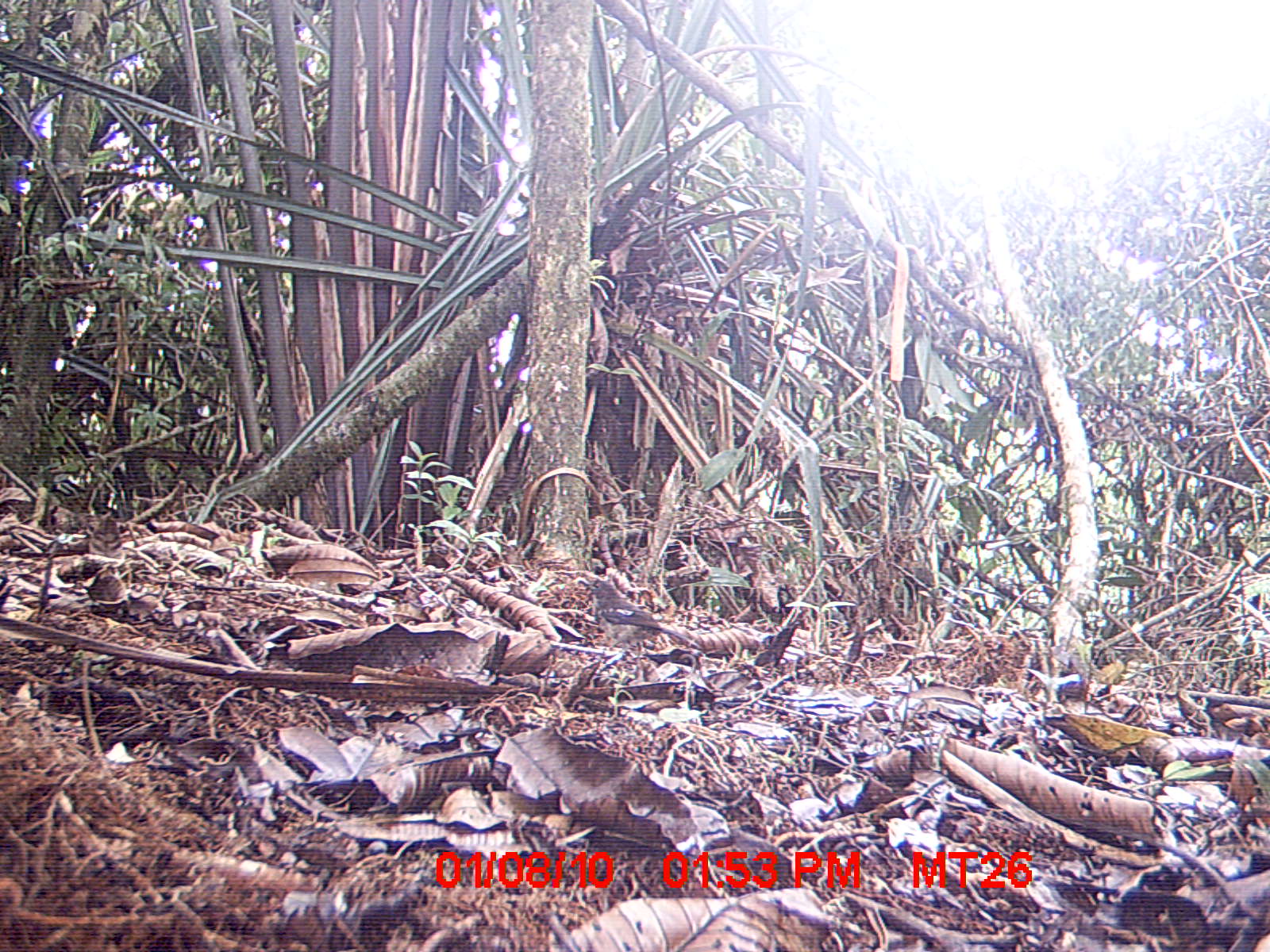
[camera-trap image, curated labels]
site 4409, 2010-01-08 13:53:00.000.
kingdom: Animalia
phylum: Chordata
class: Aves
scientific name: Aves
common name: bird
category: unknown bird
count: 1